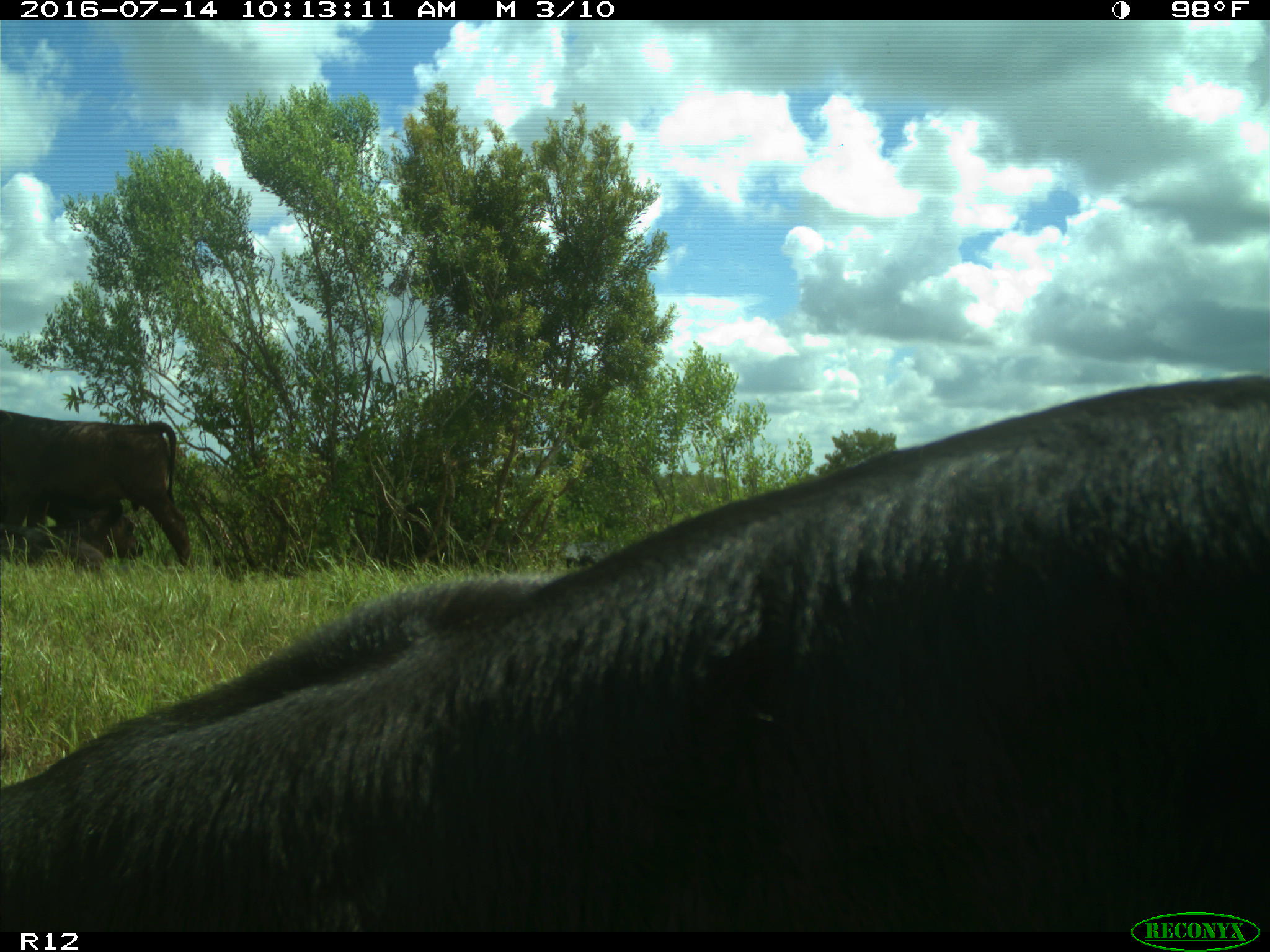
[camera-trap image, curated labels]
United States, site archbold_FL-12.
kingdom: Animalia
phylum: Chordata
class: Mammalia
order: Artiodactyla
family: Bovidae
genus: Bos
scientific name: Bos taurus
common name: domestic cow